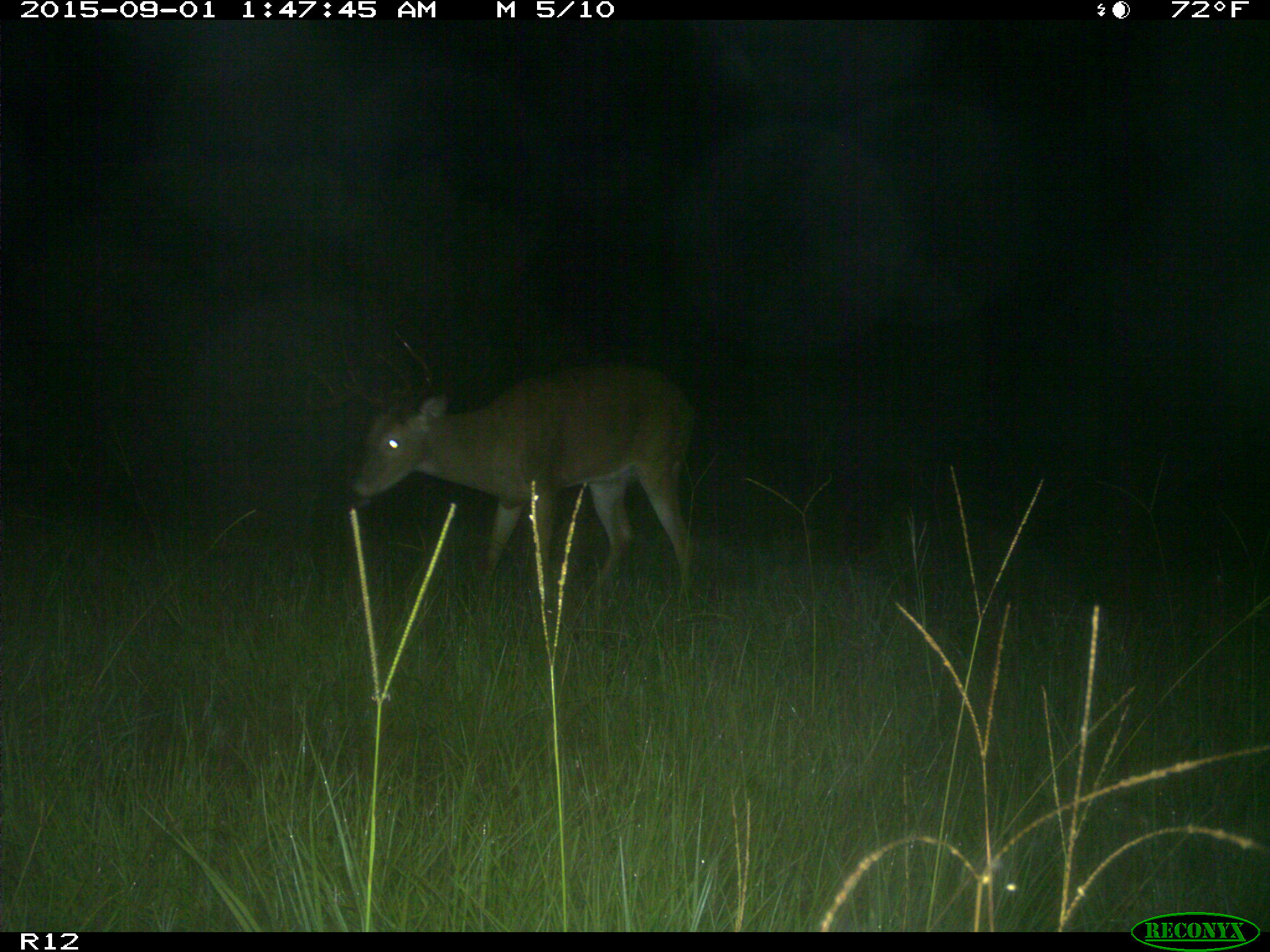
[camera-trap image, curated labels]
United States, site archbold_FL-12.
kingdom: Animalia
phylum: Chordata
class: Mammalia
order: Artiodactyla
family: Cervidae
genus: Odocoileus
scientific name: Odocoileus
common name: deer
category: unidentified deer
Unidentified deer (deer) (Odocoileus).